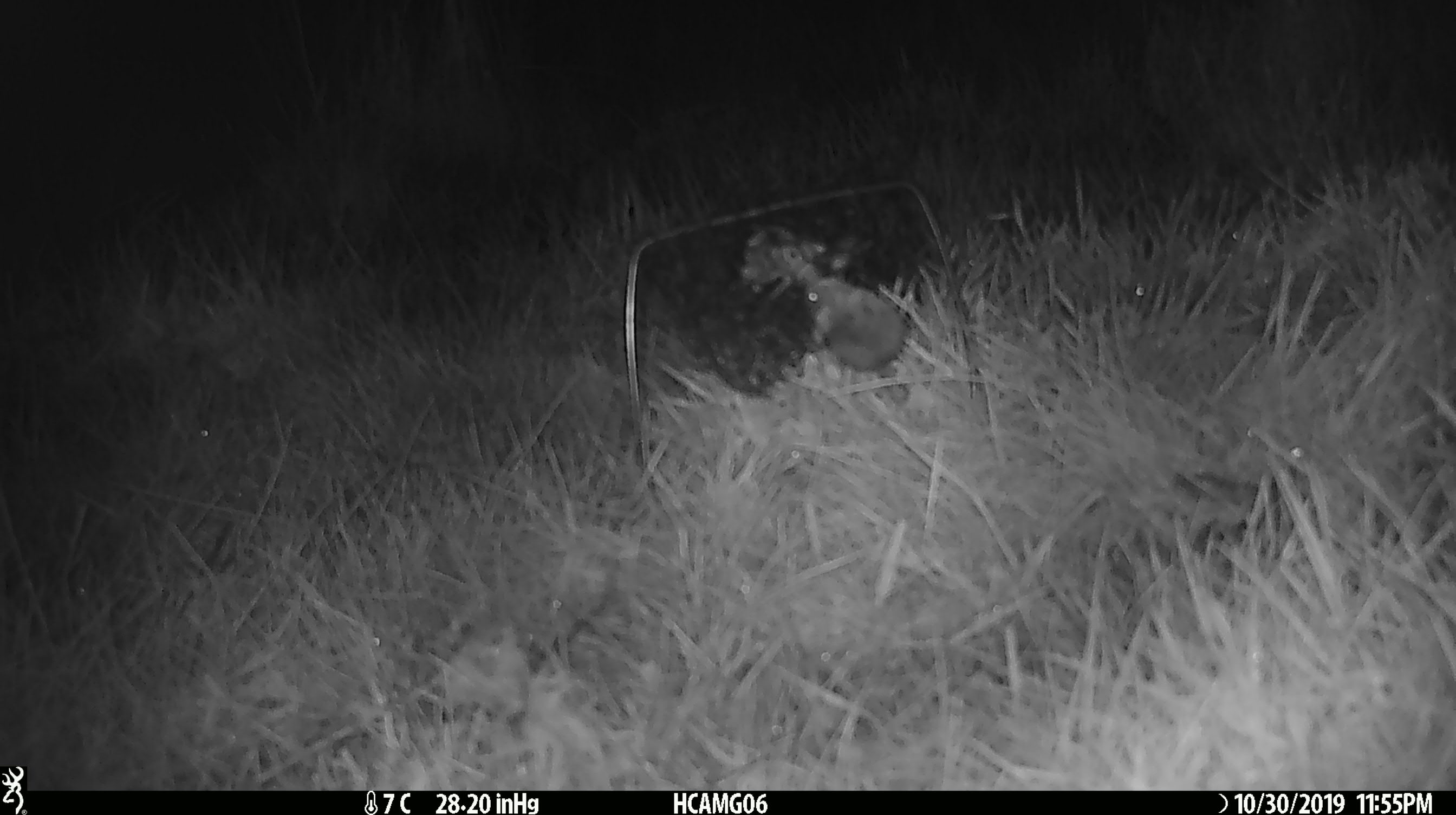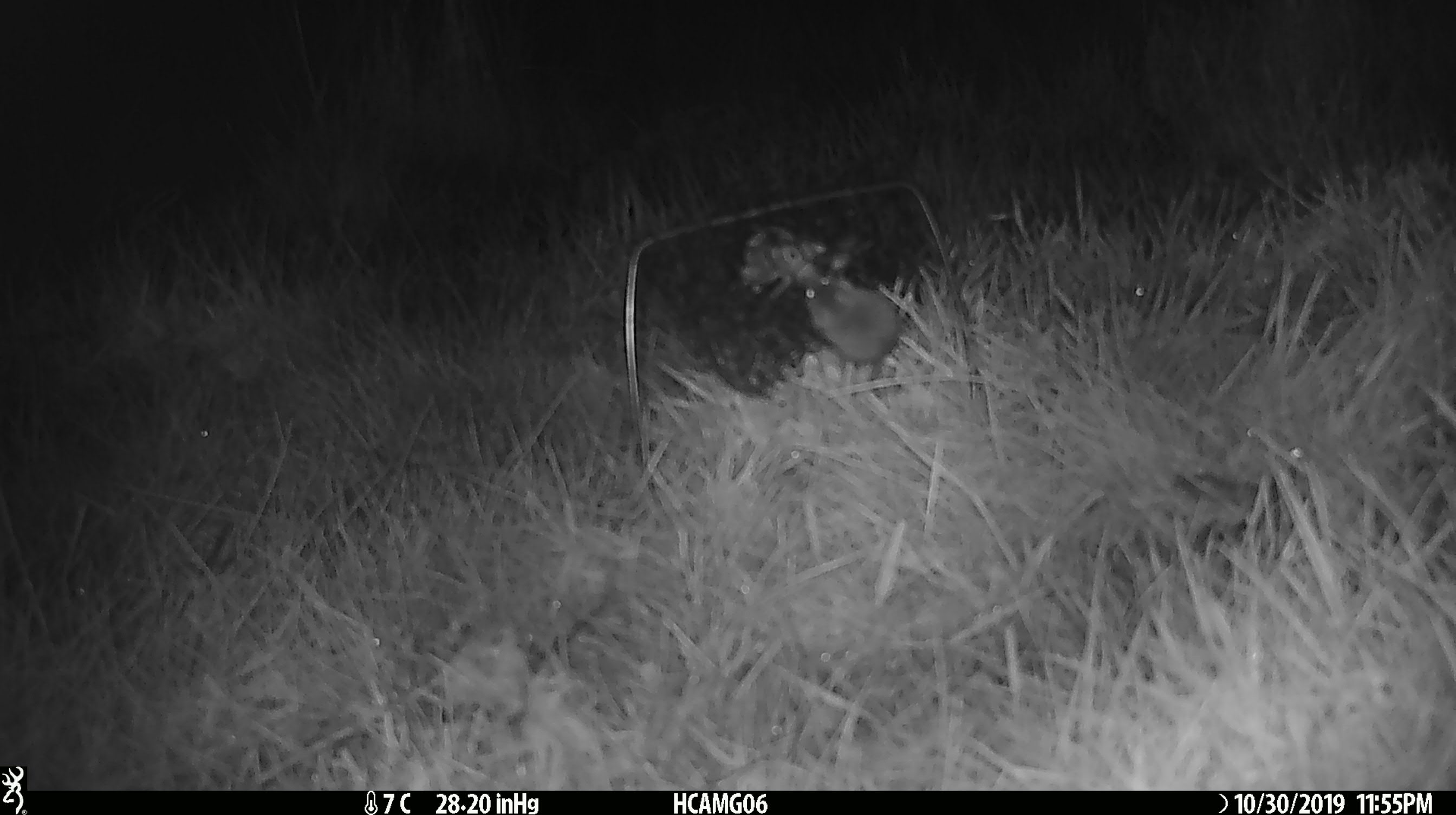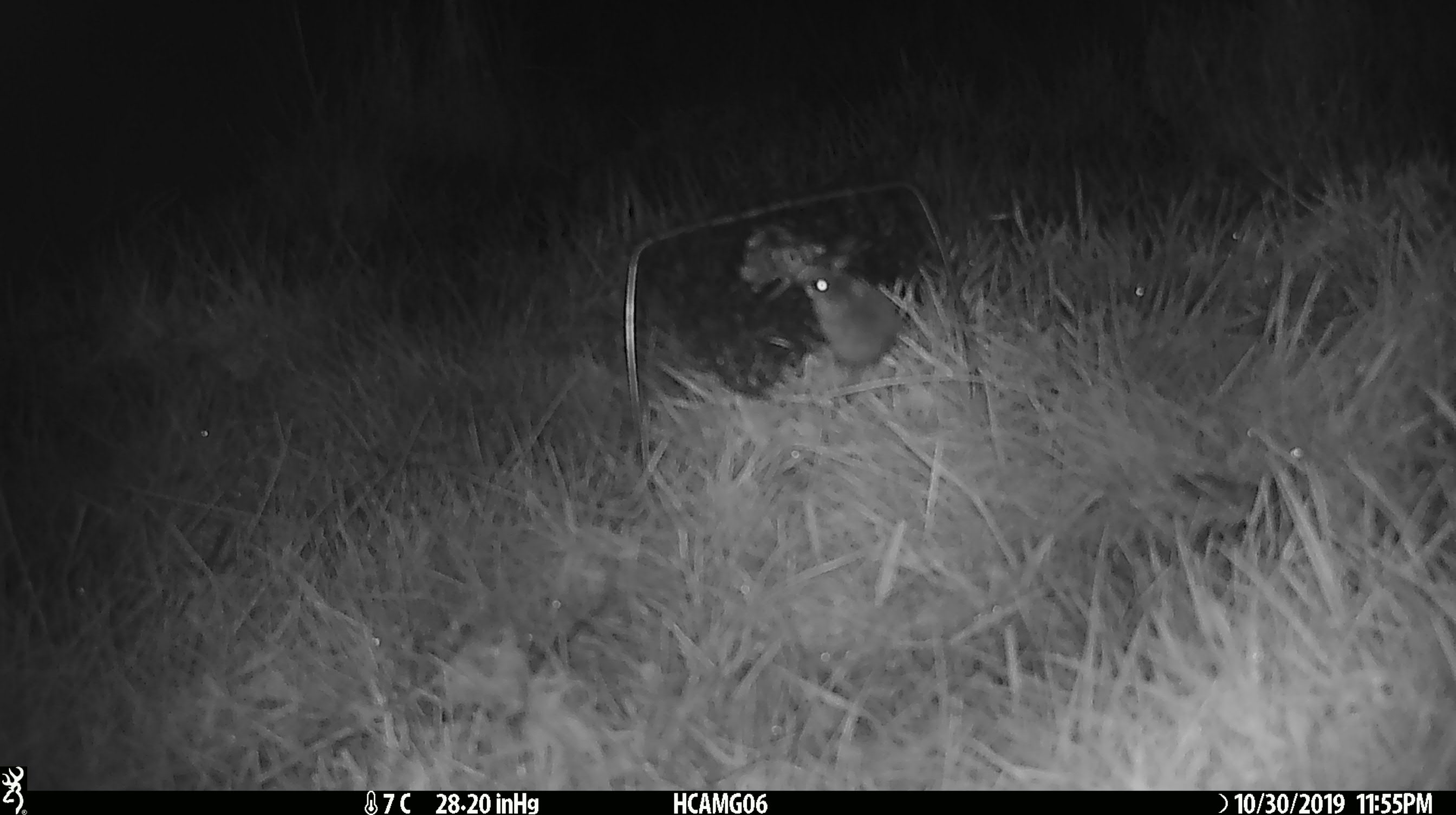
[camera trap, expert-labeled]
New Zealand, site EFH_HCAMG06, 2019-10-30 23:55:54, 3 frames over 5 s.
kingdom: Animalia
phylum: Chordata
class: Mammalia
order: Rodentia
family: Muridae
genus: Mus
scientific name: Mus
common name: mouse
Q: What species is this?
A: Mouse (Mus).